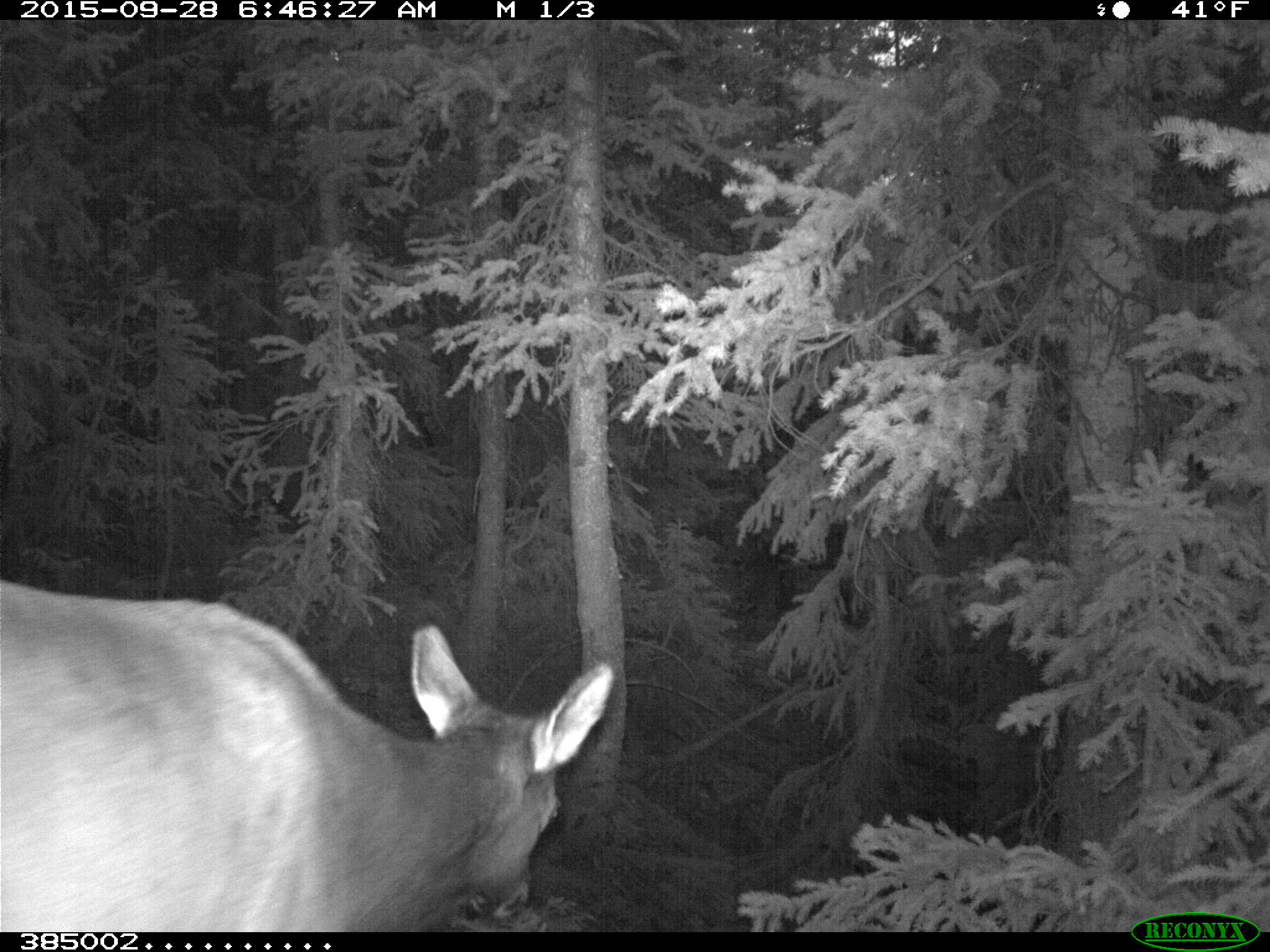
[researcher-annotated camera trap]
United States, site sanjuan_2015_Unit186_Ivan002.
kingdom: Animalia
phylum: Chordata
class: Mammalia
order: Artiodactyla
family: Cervidae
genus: Cervus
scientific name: Cervus elaphus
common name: red deer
Cervus elaphus (red deer).